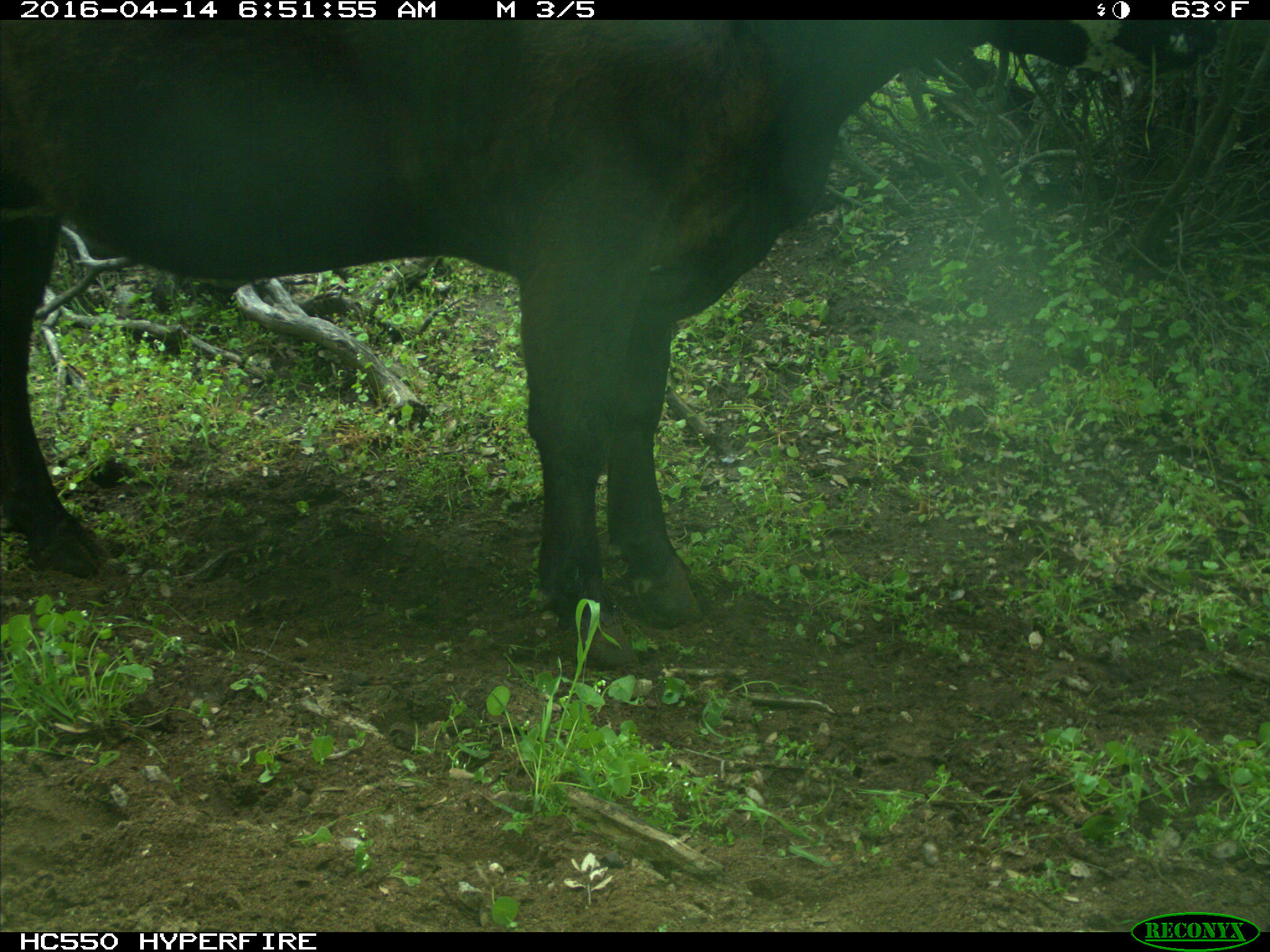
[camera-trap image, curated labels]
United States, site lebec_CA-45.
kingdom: Animalia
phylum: Chordata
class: Mammalia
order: Artiodactyla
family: Bovidae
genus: Bos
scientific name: Bos taurus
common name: domestic cow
Bos taurus (domestic cow).